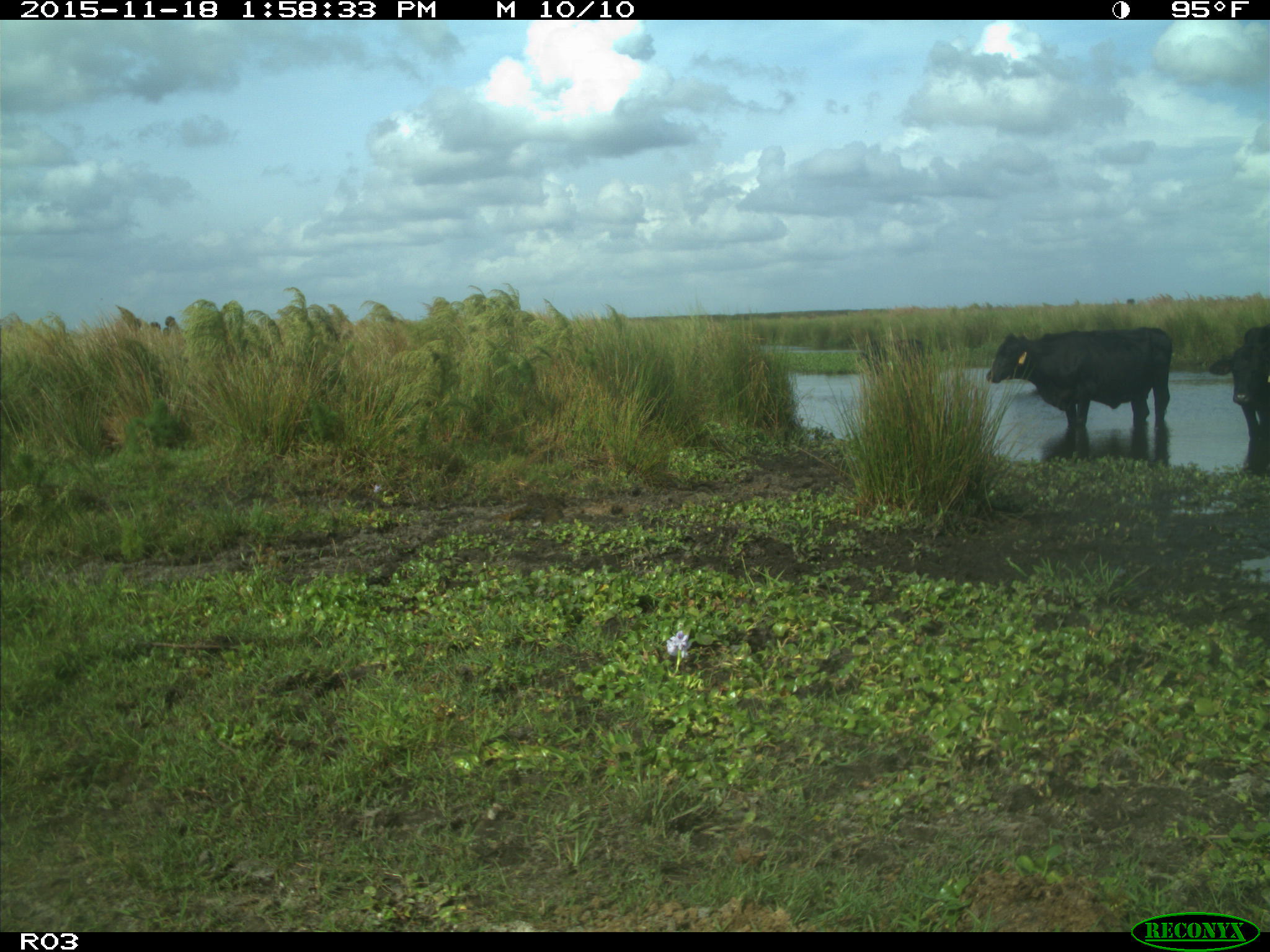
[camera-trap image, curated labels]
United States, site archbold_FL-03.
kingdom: Animalia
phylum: Chordata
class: Mammalia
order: Artiodactyla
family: Bovidae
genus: Bos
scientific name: Bos taurus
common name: domestic cow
Bos taurus (domestic cow).